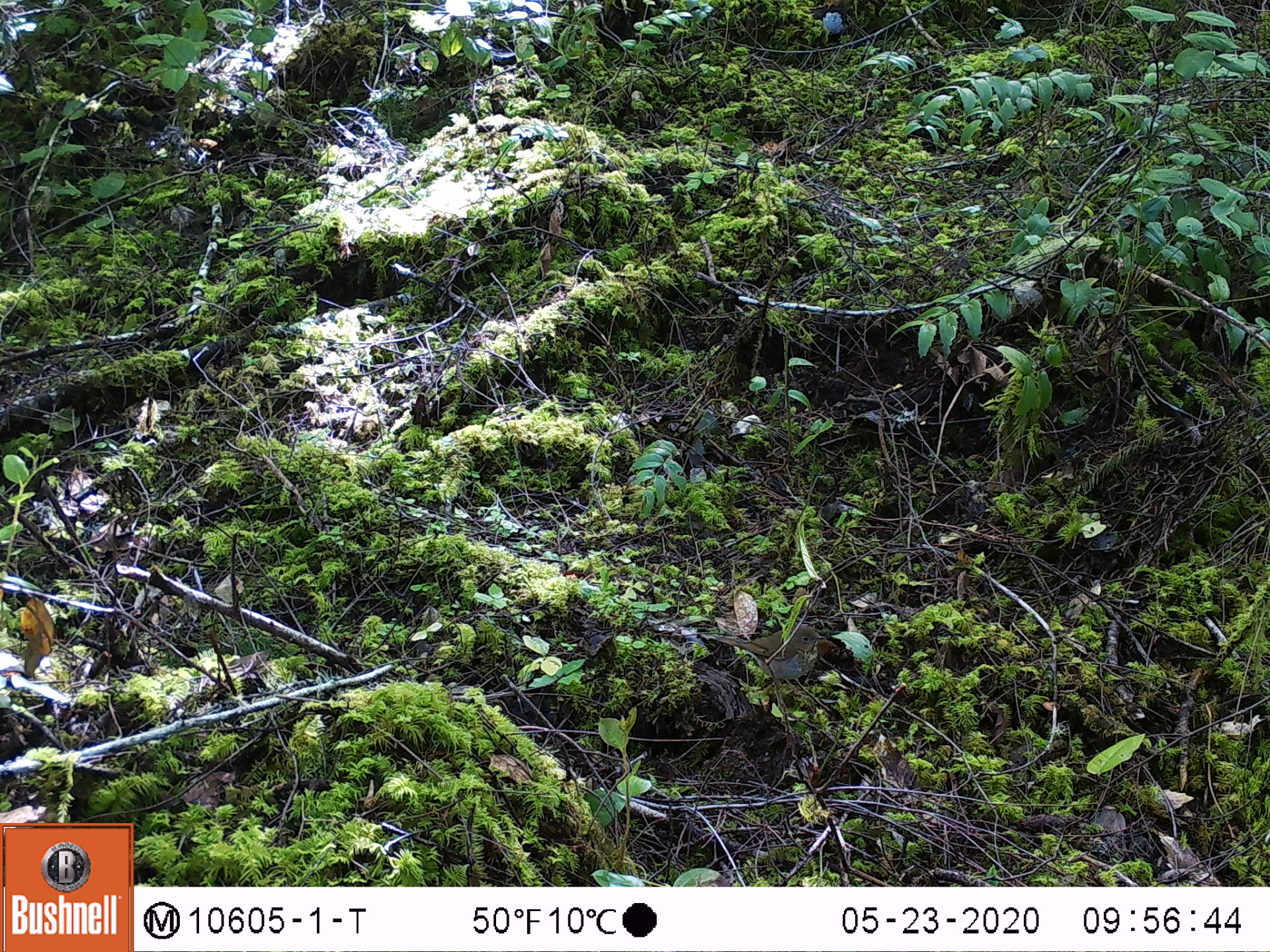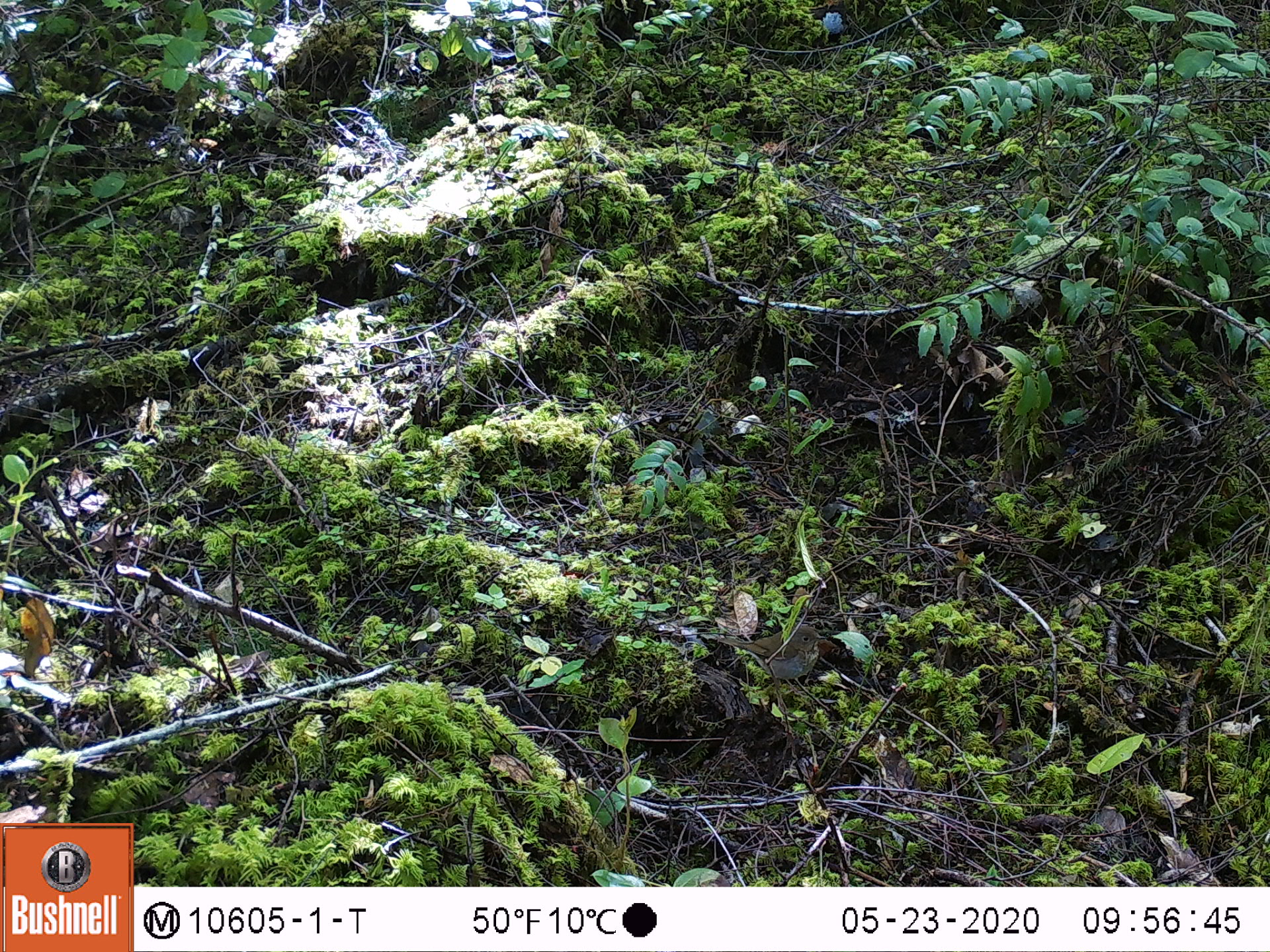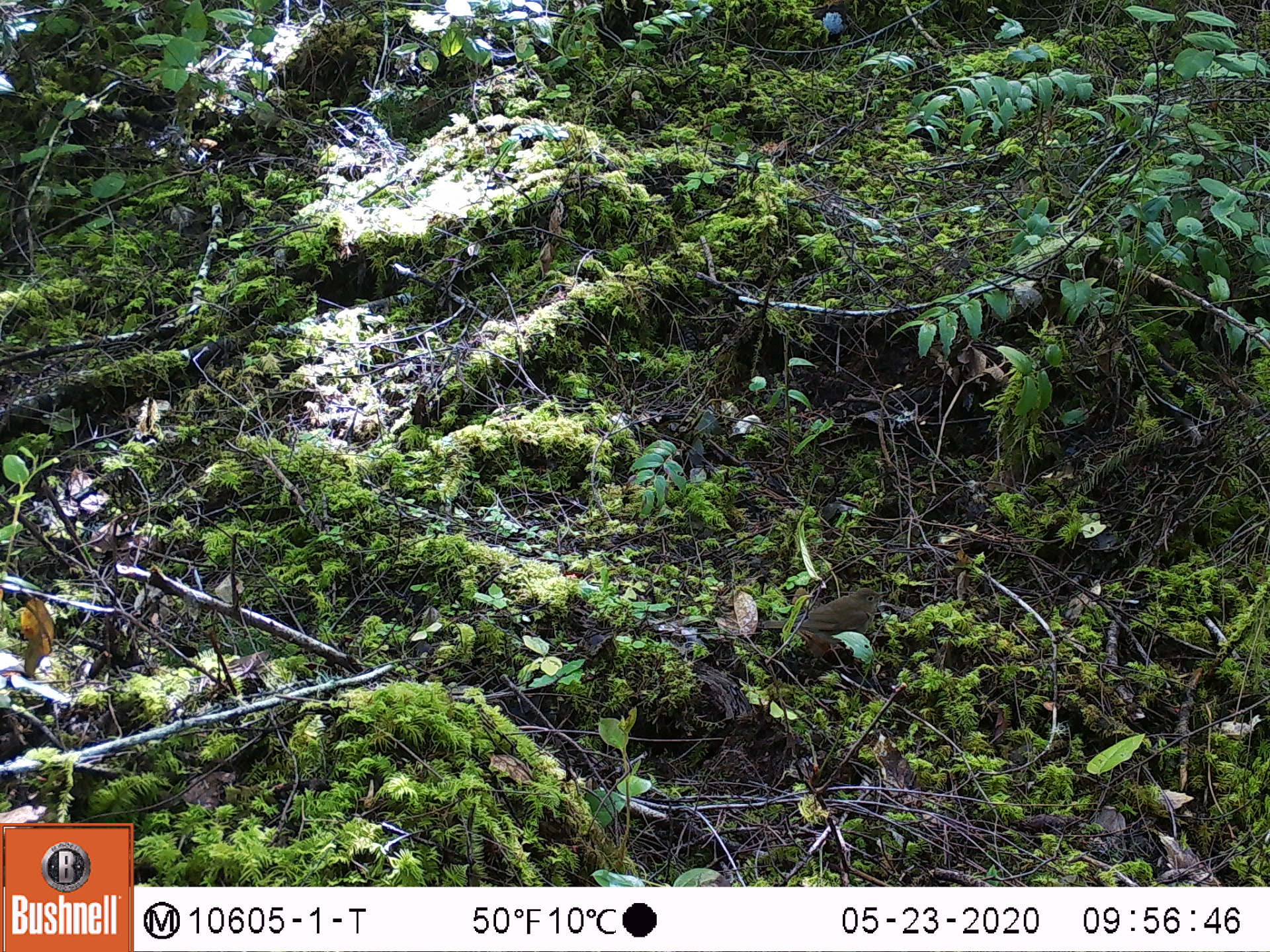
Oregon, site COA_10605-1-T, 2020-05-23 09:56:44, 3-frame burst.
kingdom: Animalia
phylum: Chordata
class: Aves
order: Passeriformes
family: Turdidae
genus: Catharus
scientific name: Catharus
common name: brown thrushes and nightingale-thrushes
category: catharus species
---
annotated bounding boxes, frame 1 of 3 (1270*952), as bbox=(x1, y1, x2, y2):
catharus species: bbox=(716, 619, 829, 688)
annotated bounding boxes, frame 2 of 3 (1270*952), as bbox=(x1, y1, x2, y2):
catharus species: bbox=(712, 617, 830, 696)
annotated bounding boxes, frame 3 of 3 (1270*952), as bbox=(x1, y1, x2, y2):
catharus species: bbox=(758, 579, 896, 661)